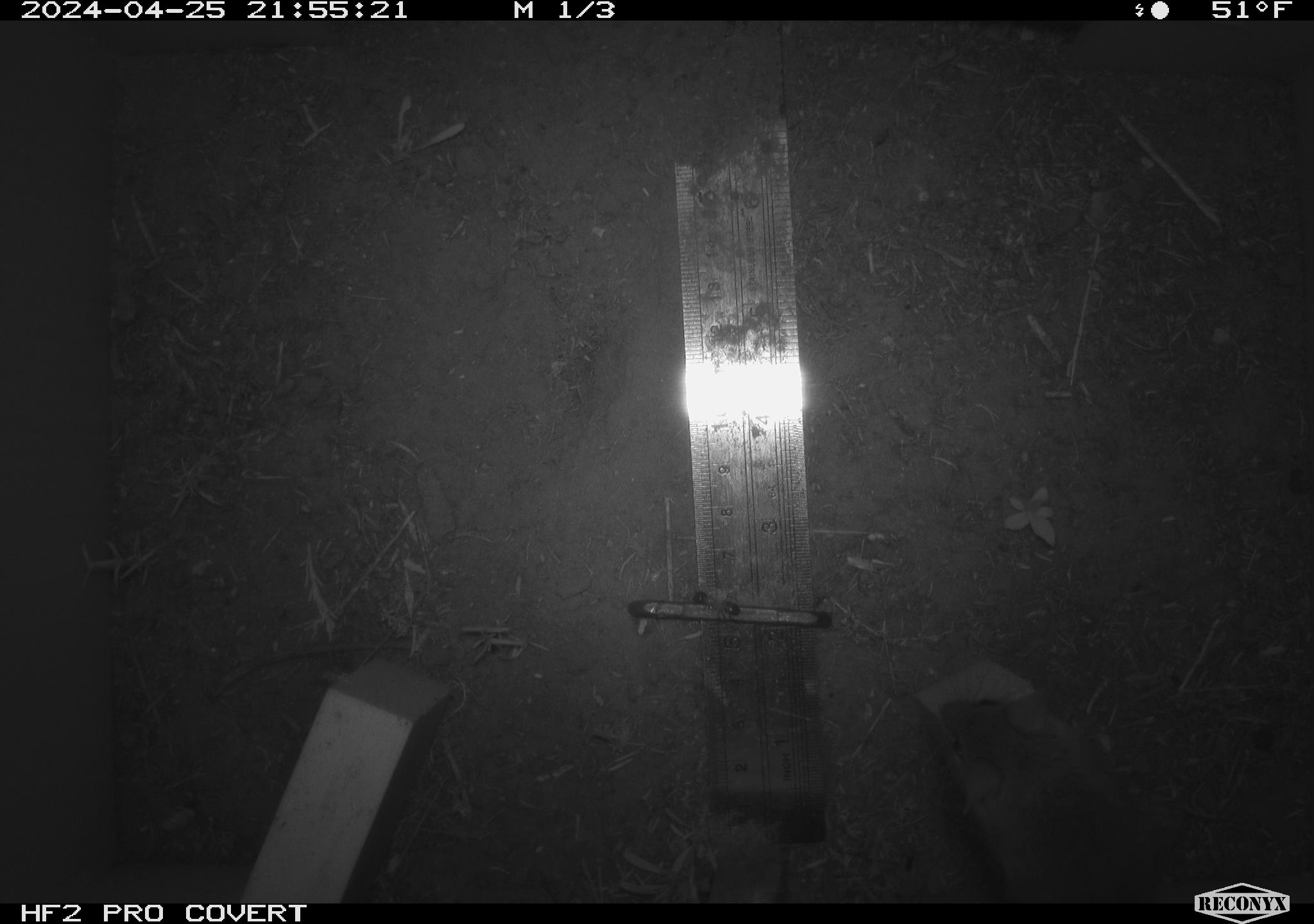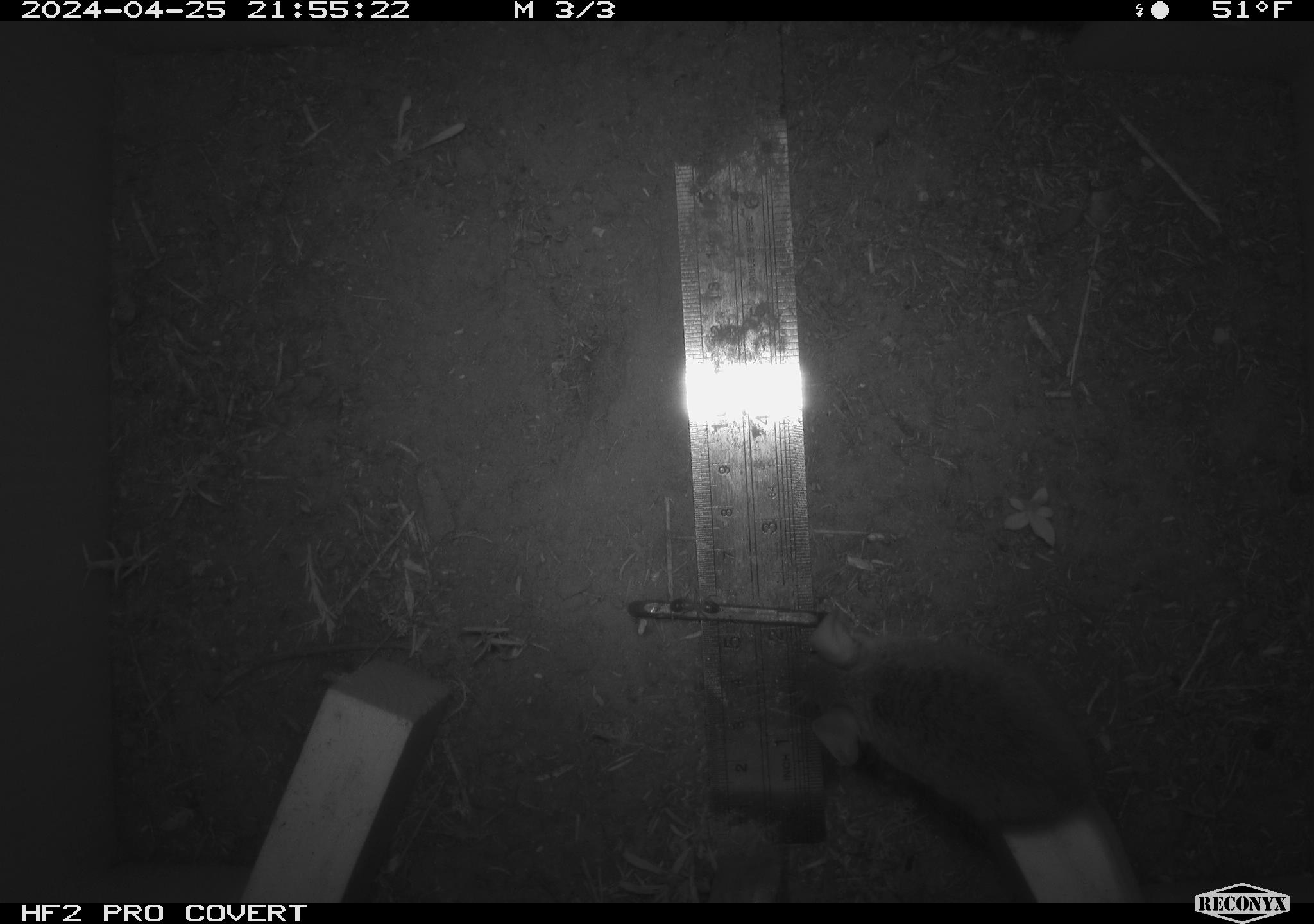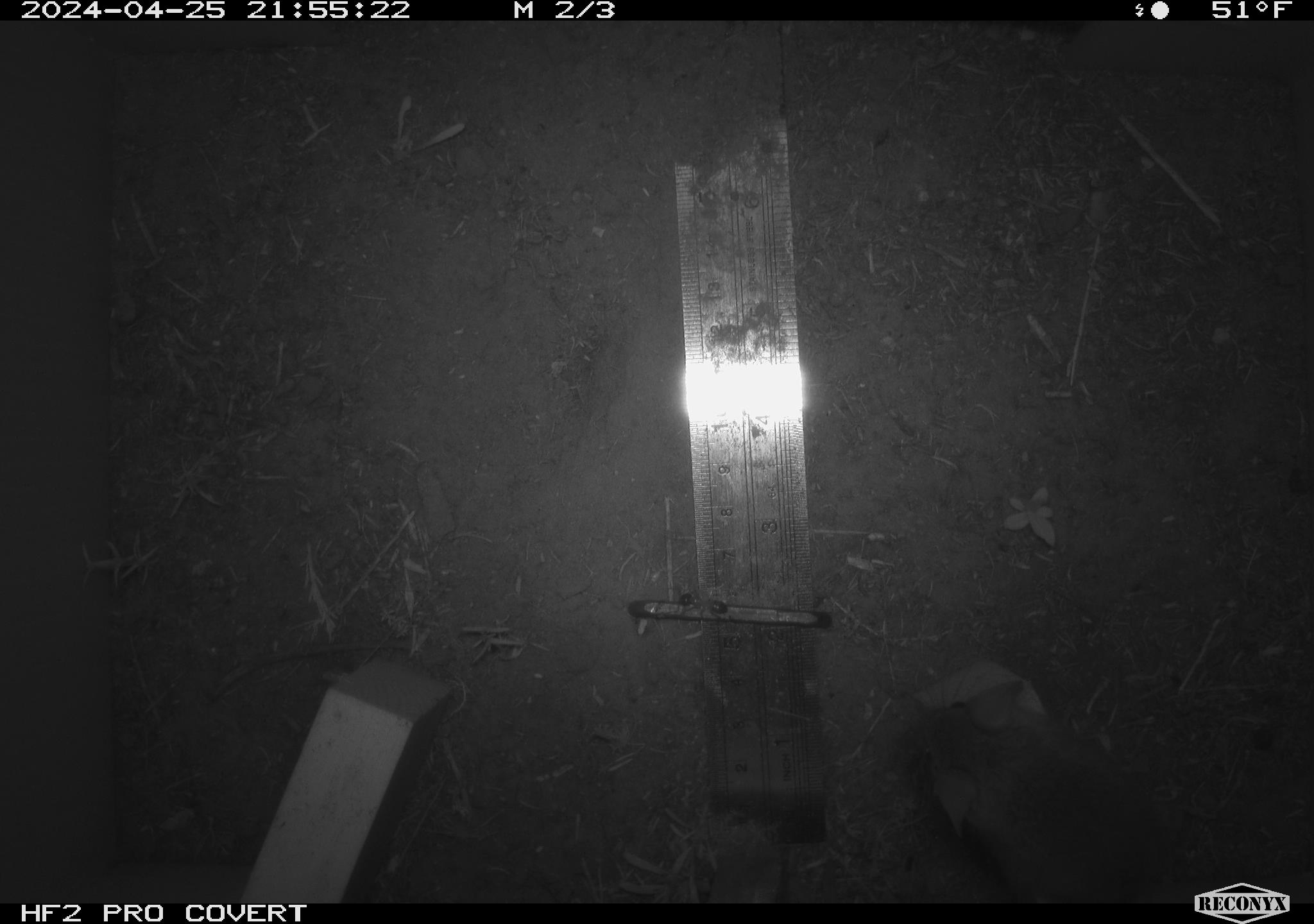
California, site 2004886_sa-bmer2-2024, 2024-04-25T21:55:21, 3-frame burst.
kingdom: Animalia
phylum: Chordata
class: Mammalia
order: Rodentia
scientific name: Rodentia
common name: mouse species